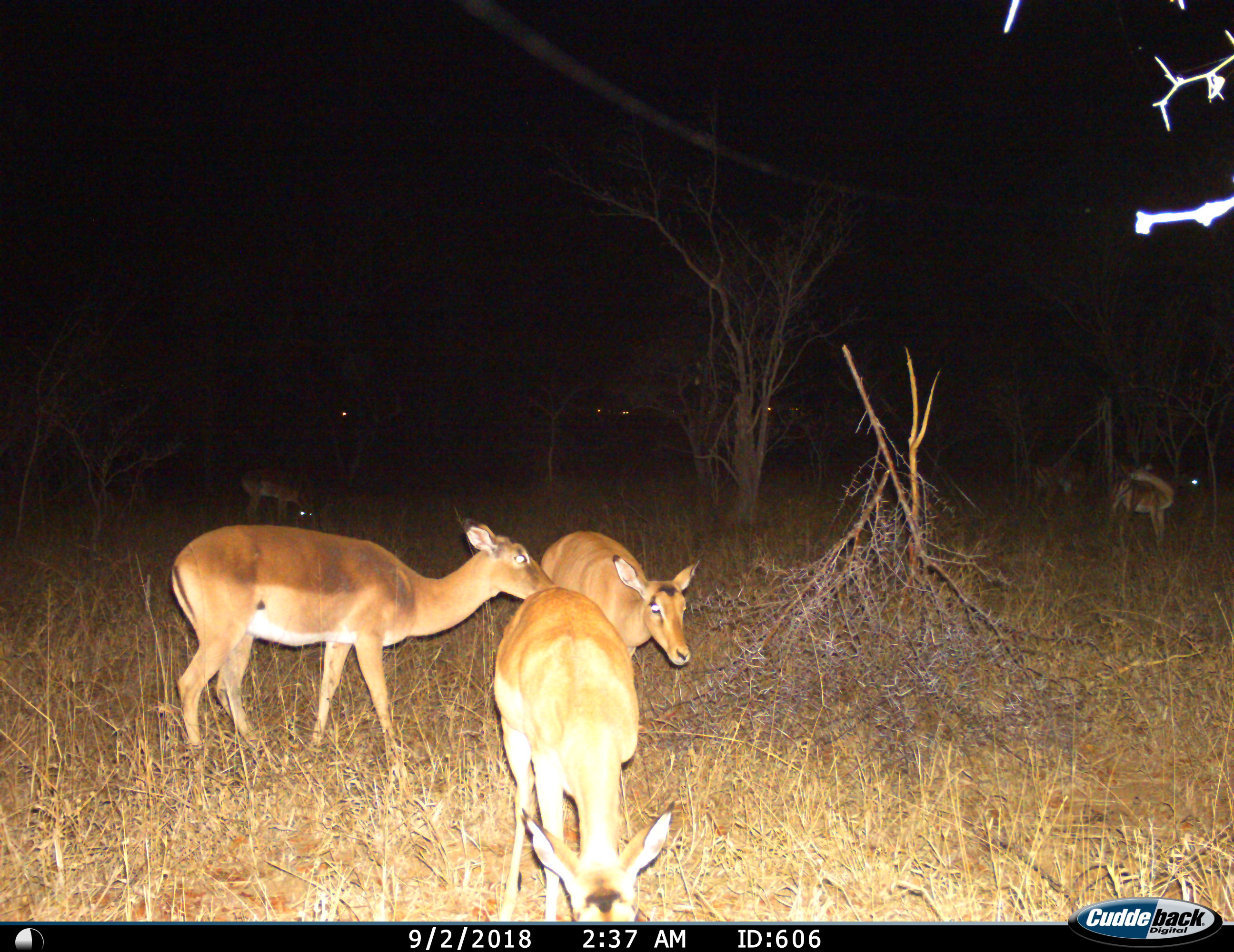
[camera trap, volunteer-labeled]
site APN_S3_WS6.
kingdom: Animalia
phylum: Chordata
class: Mammalia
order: Artiodactyla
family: Bovidae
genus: Aepyceros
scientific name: Aepyceros melampus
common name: impala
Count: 6.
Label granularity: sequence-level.